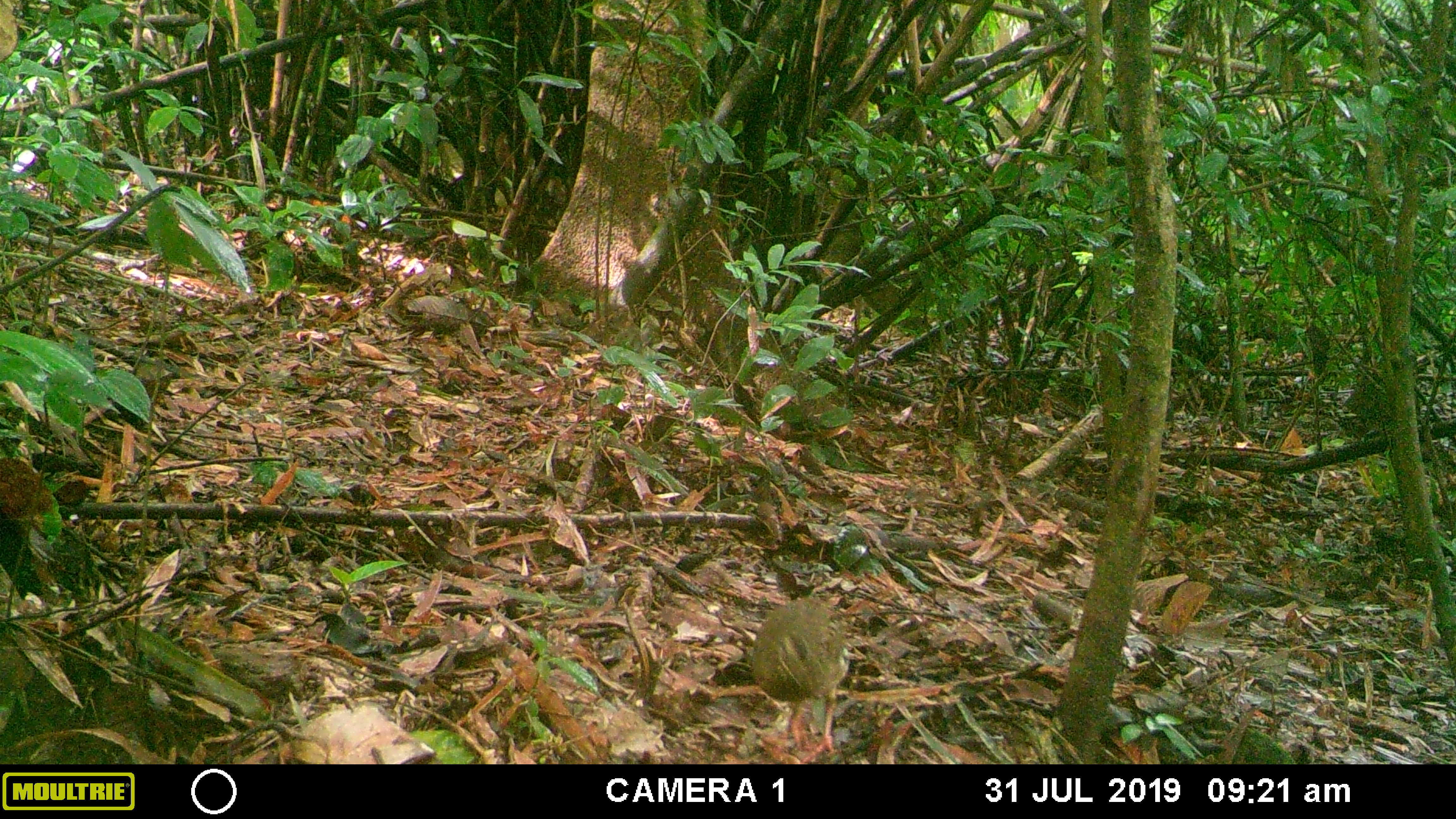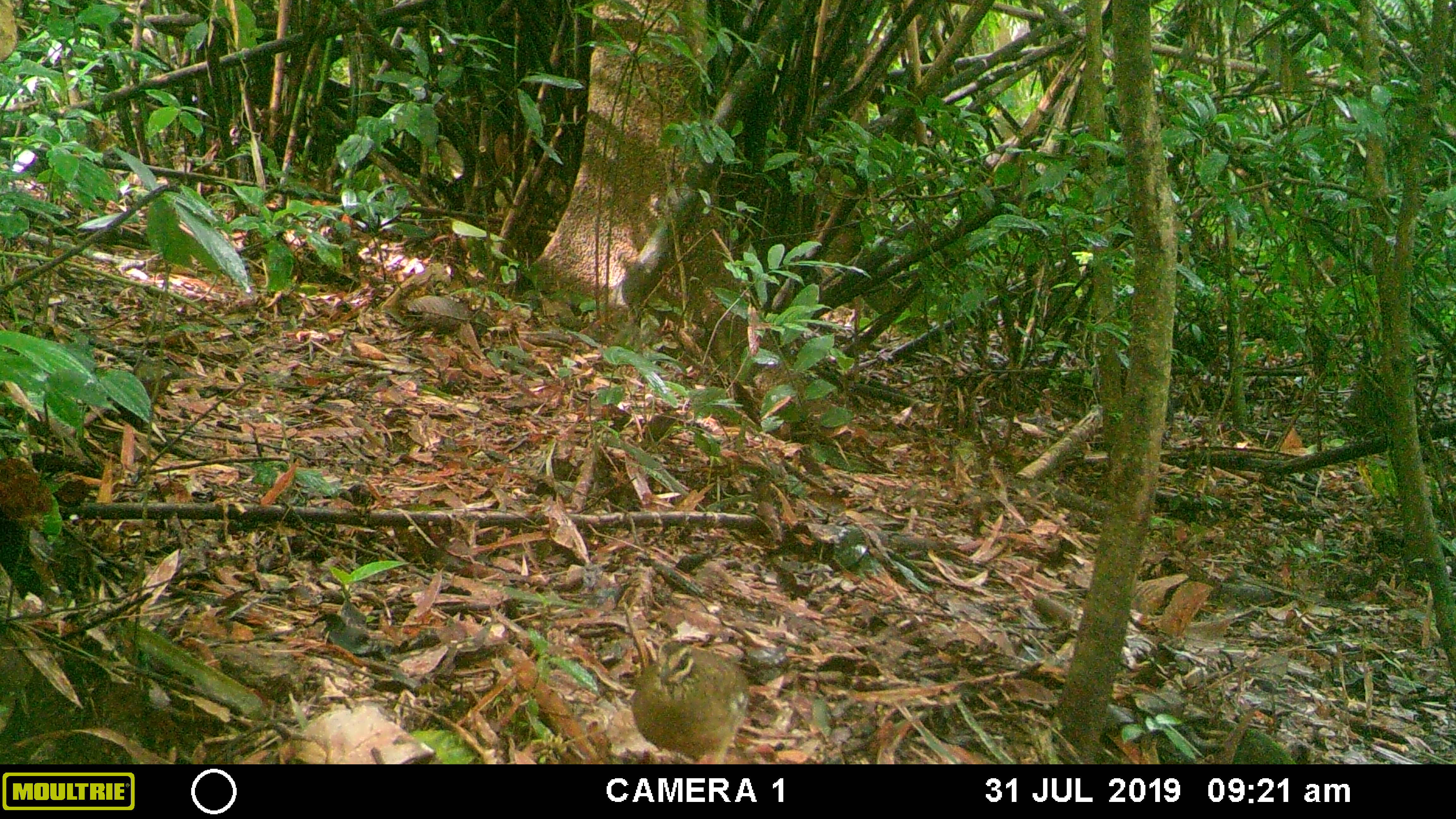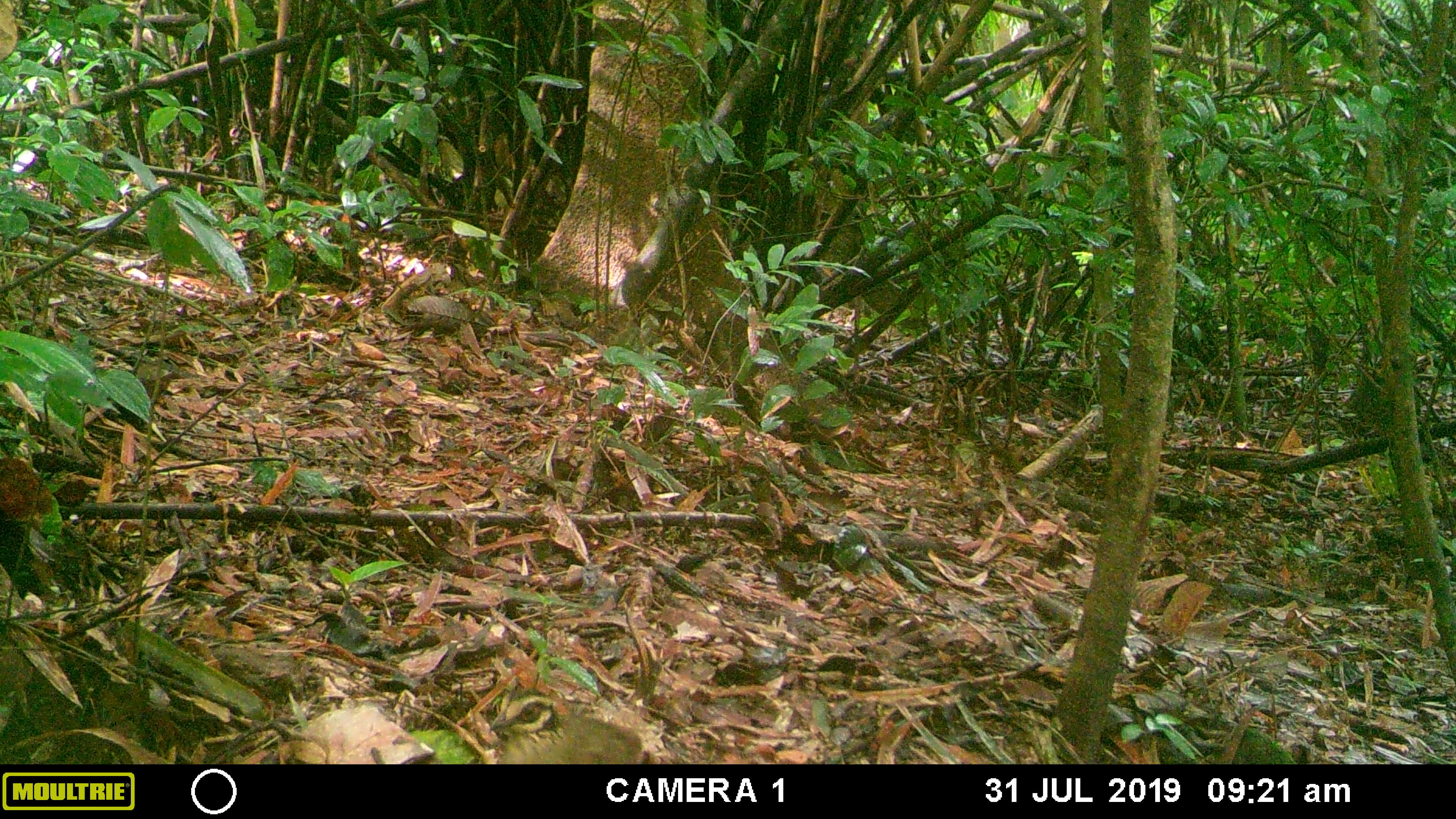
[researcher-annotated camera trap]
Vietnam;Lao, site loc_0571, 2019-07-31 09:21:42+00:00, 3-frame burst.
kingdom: Animalia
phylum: Chordata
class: Aves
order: Galliformes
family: Phasianidae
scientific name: Phasianidae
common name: partridge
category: unidentified partridge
Unidentified partridge (partridge) (Phasianidae). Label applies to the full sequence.